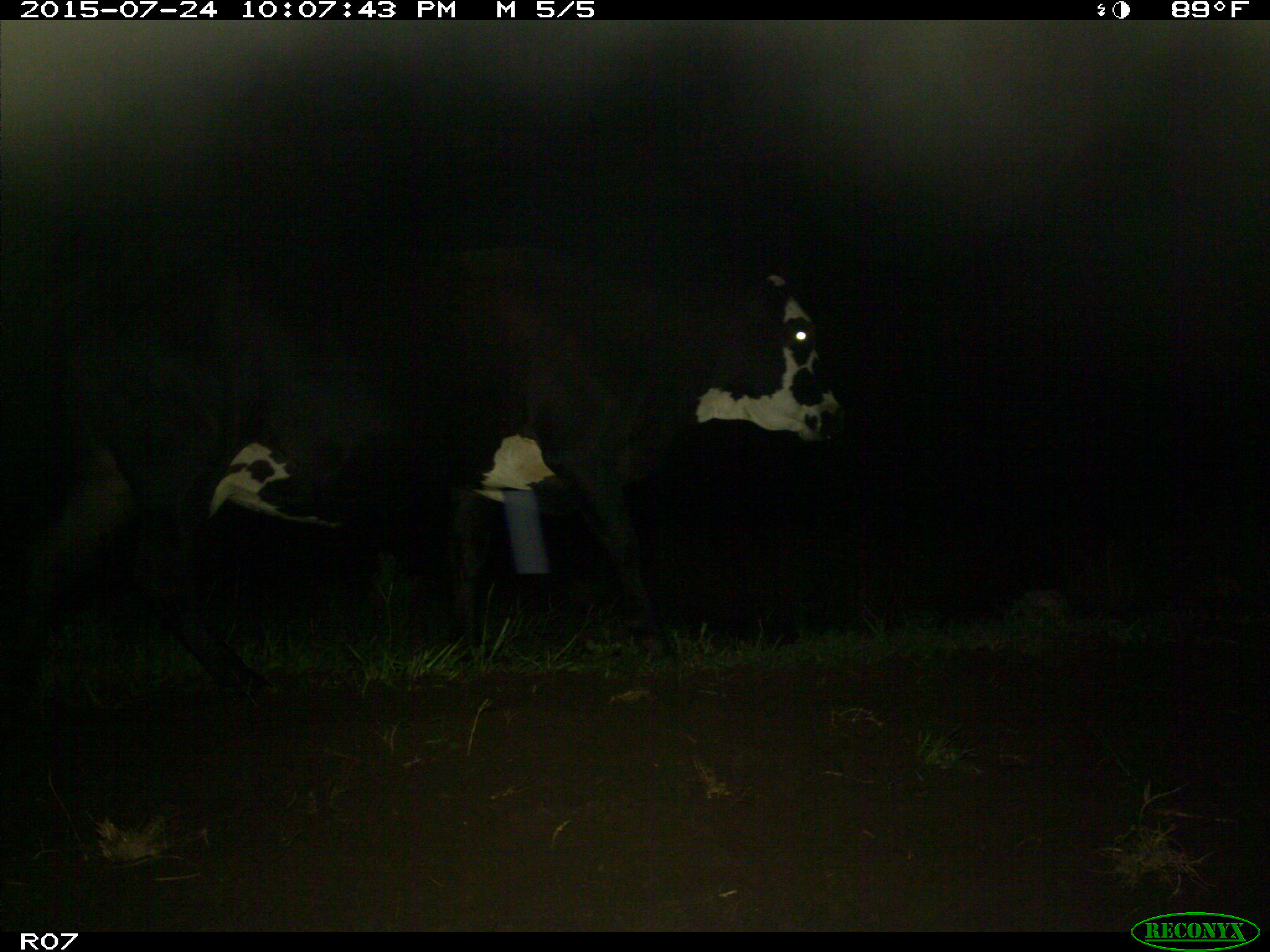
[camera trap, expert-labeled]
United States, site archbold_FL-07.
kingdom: Animalia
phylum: Chordata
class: Mammalia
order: Artiodactyla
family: Bovidae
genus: Bos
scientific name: Bos taurus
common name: domestic cow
Bos taurus (domestic cow).